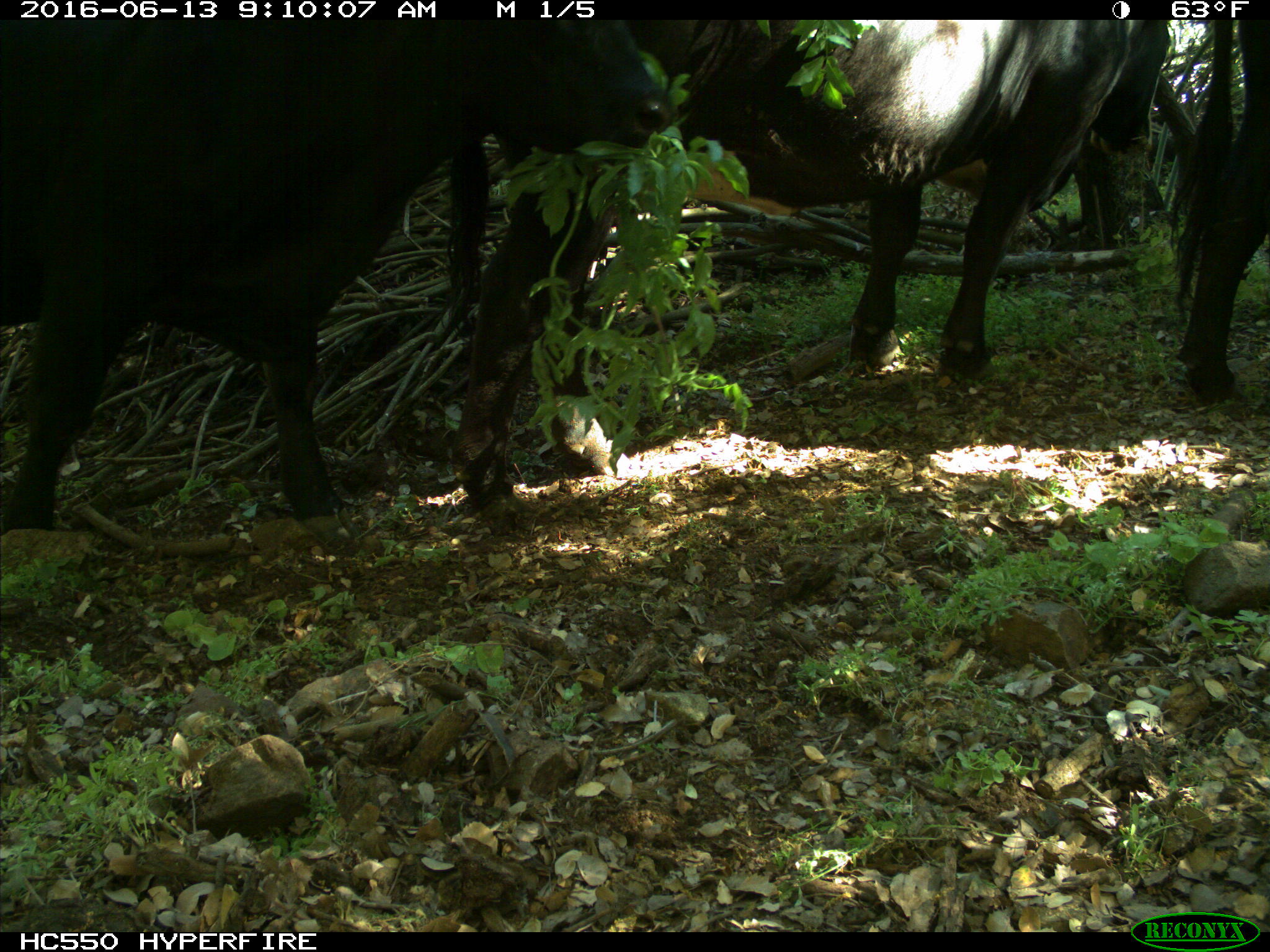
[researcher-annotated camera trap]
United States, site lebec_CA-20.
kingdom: Animalia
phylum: Chordata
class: Mammalia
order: Artiodactyla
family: Bovidae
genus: Bos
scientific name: Bos taurus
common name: domestic cow